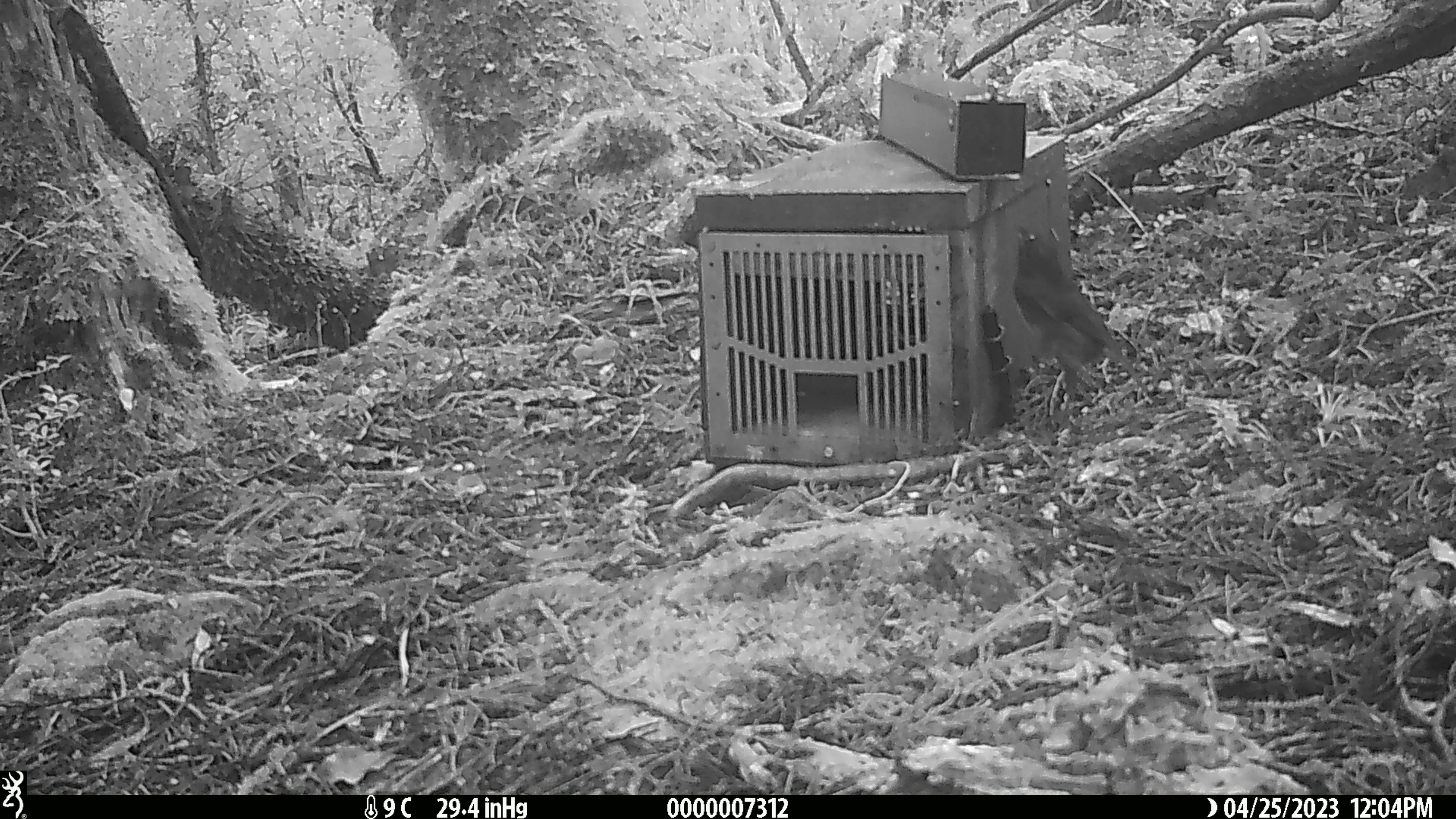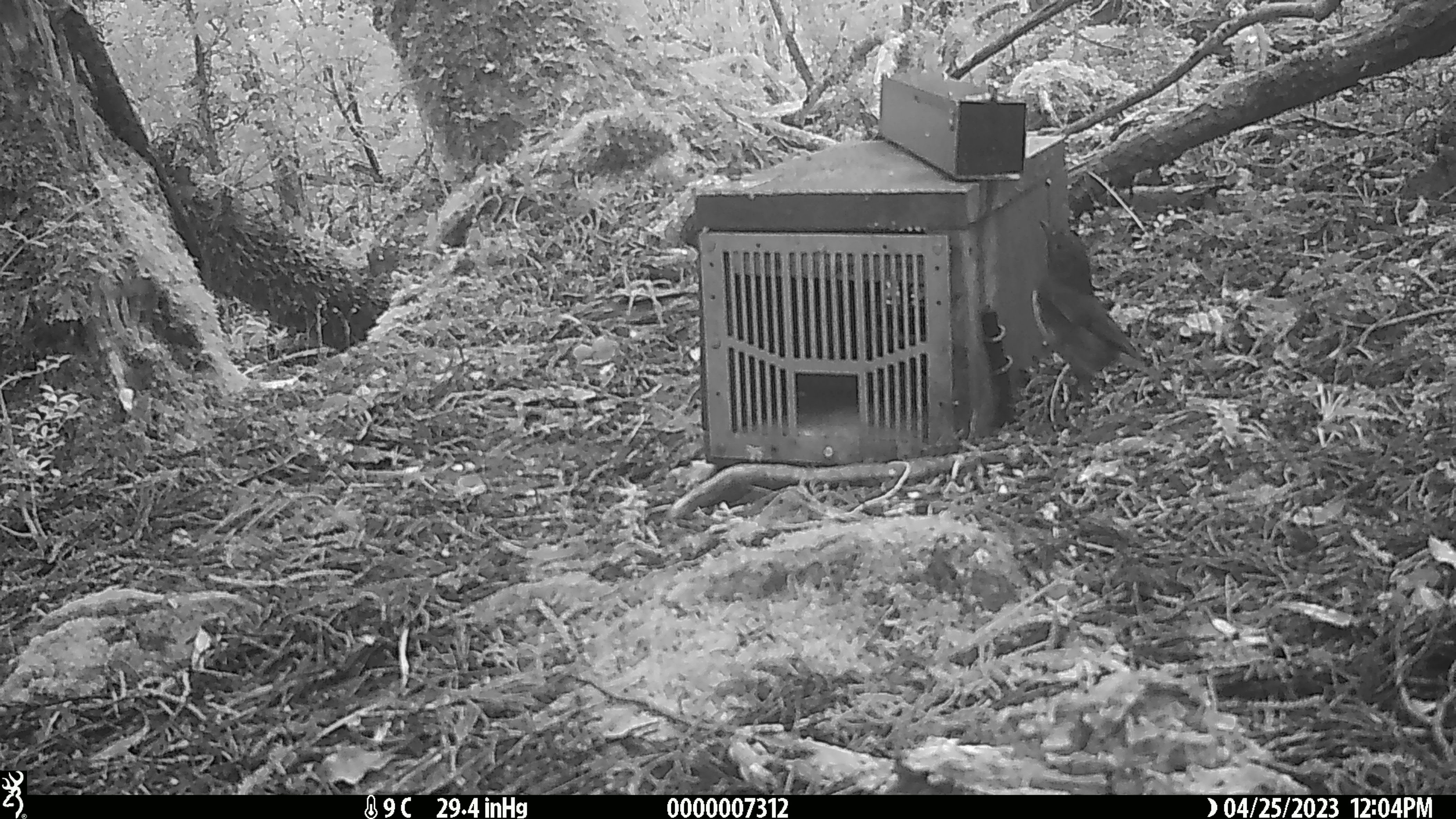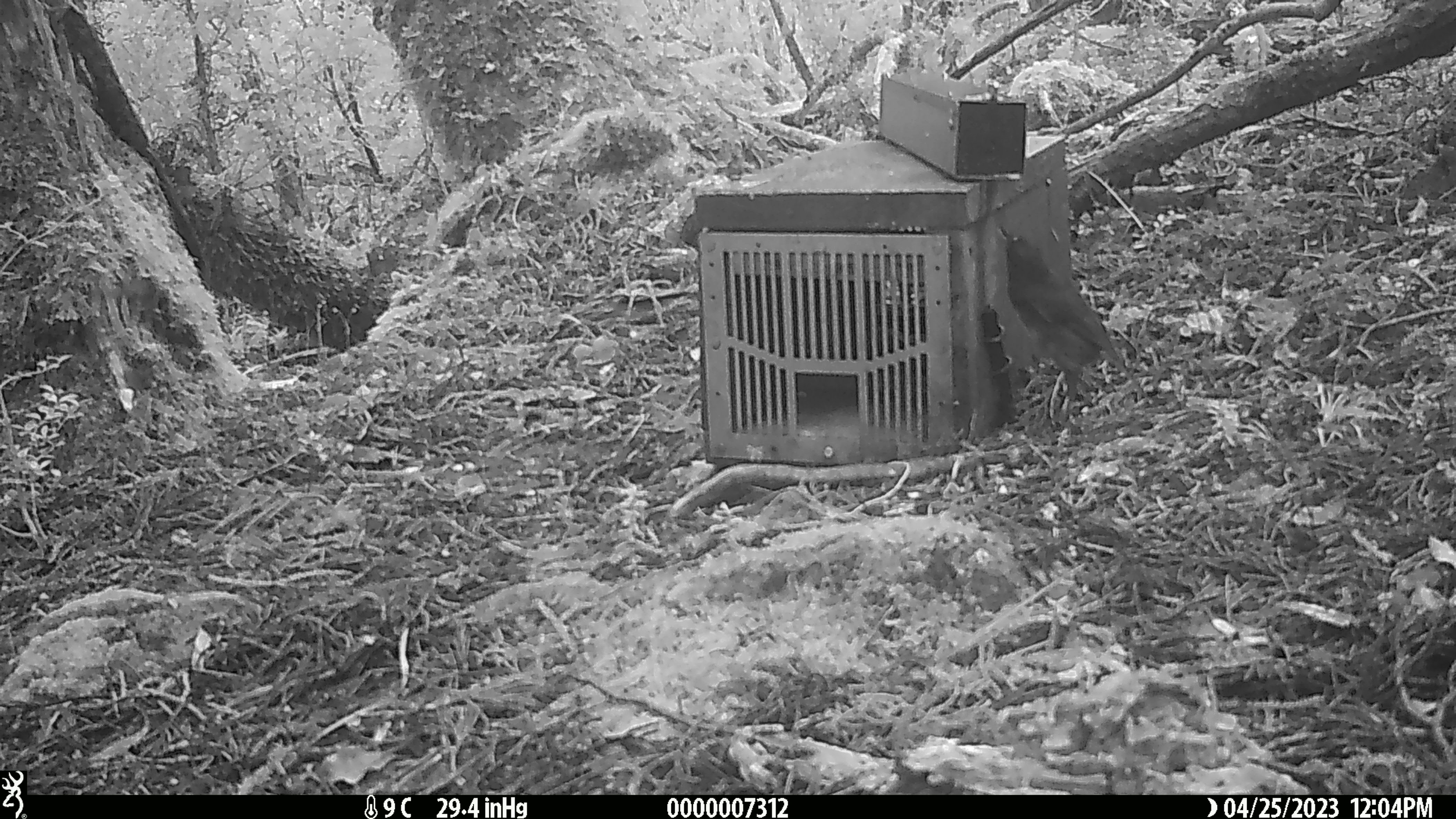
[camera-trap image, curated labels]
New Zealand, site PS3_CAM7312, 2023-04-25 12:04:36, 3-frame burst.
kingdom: Animalia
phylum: Chordata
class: Aves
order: Passeriformes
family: Petroicidae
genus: Petroica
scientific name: Petroica australis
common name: new zealand robin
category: robin